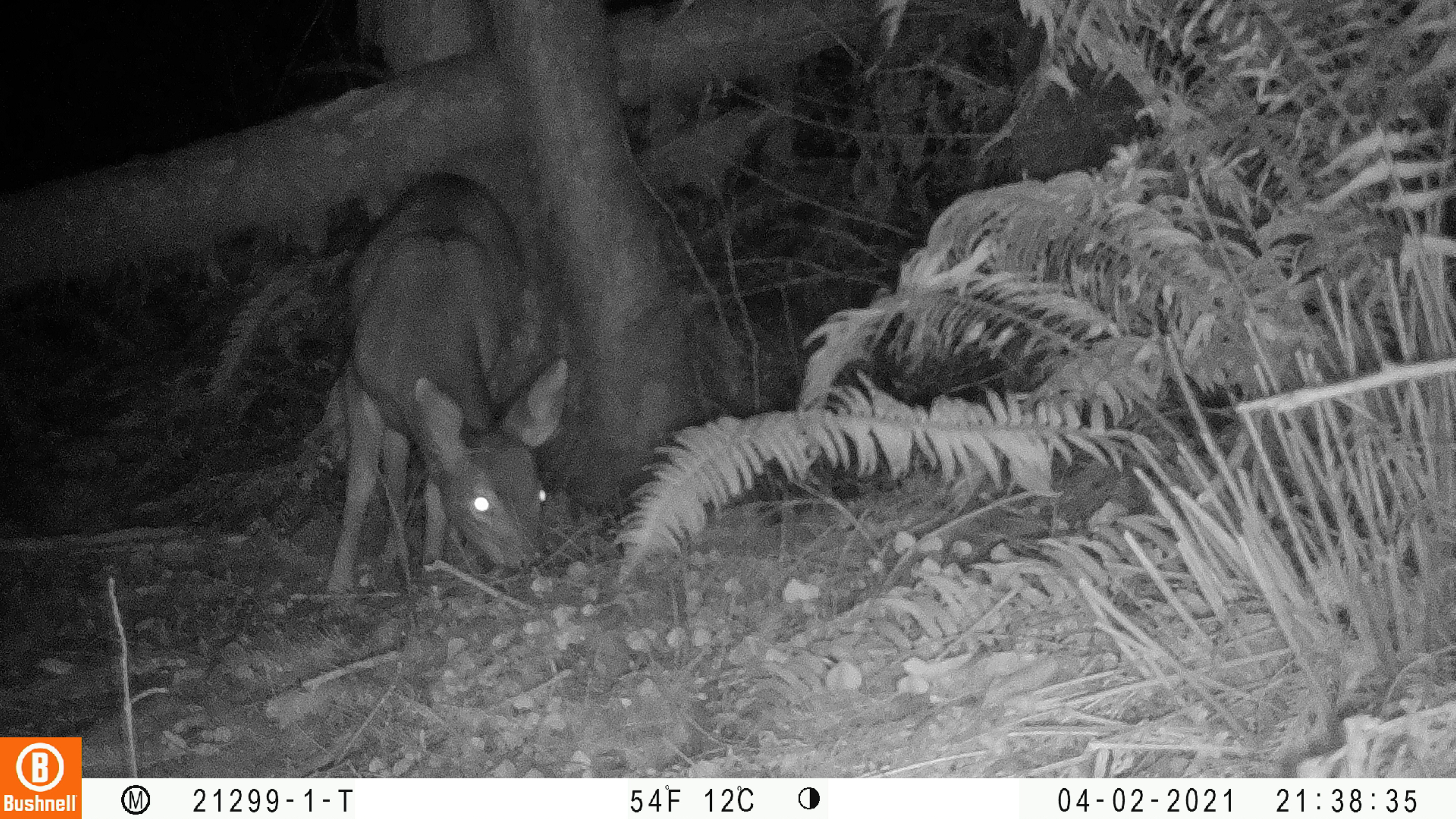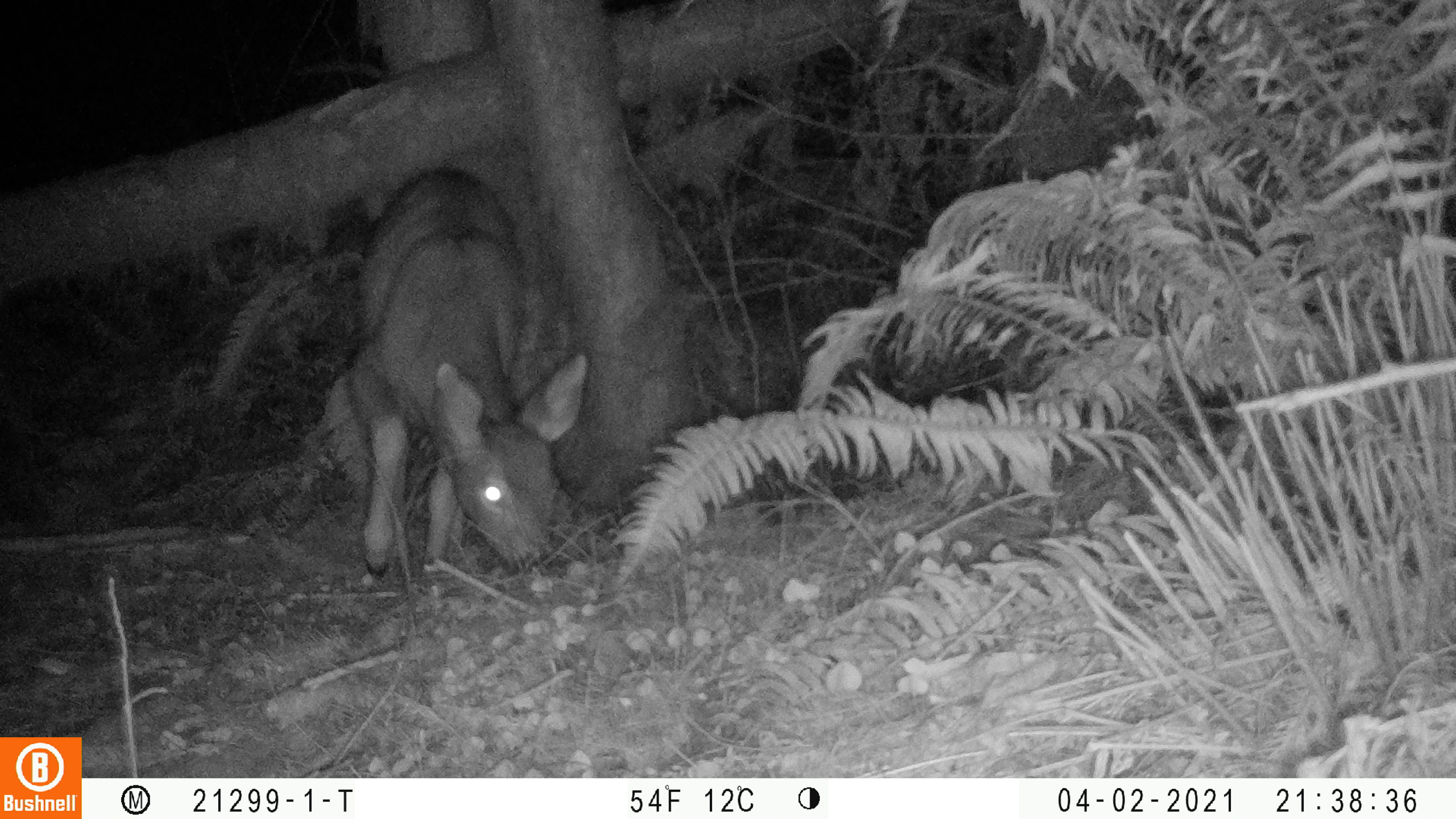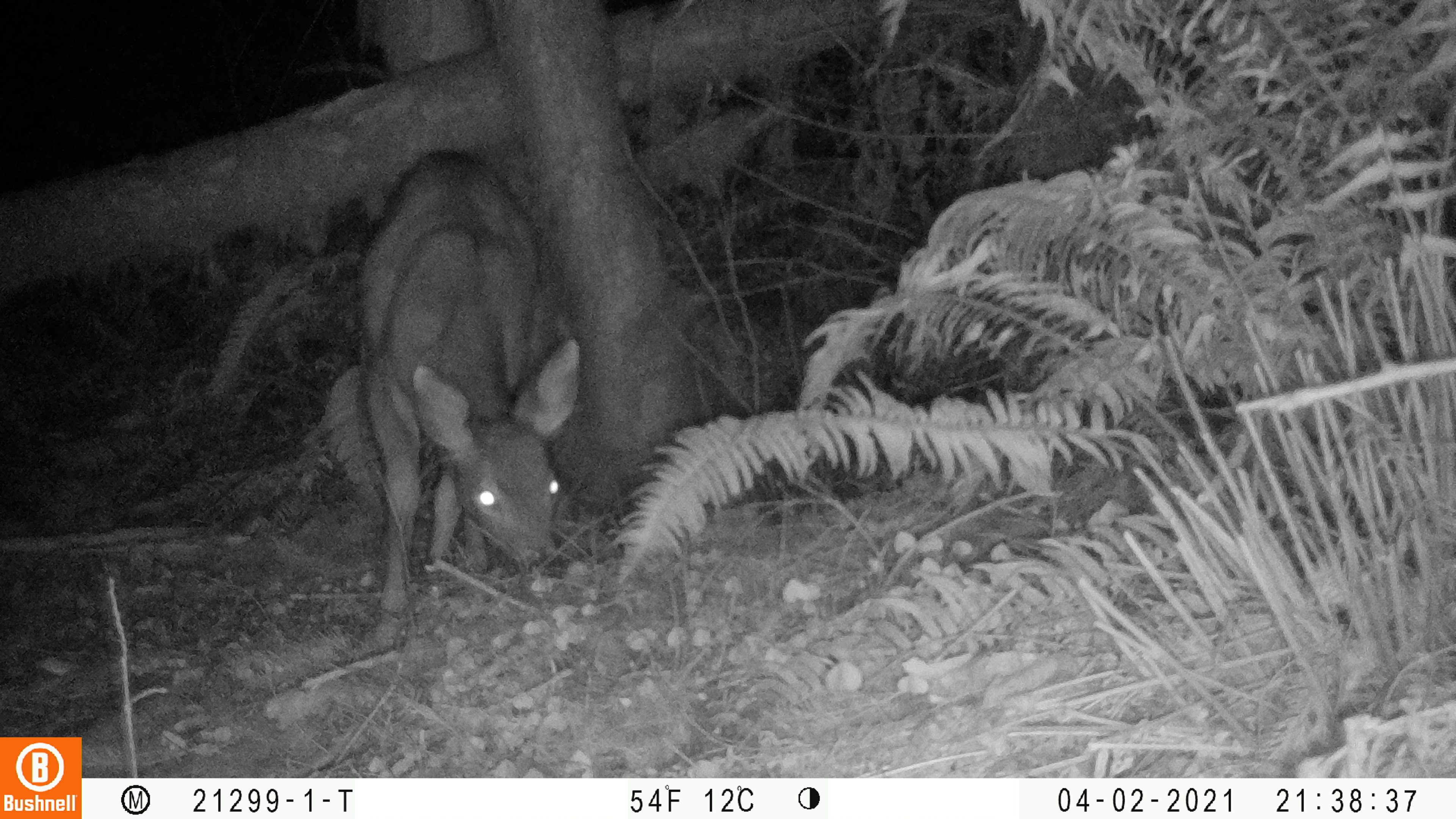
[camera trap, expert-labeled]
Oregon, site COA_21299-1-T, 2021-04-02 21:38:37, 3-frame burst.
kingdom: Animalia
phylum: Chordata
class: Mammalia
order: Artiodactyla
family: Cervidae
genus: Odocoileus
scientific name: Odocoileus hemionus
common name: black-tailed deer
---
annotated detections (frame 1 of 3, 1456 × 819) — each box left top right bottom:
black-tailed deer: 328 166 575 599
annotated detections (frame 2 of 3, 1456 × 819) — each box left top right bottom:
black-tailed deer: 351 159 590 588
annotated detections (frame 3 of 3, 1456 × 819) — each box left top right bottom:
black-tailed deer: 353 142 584 614